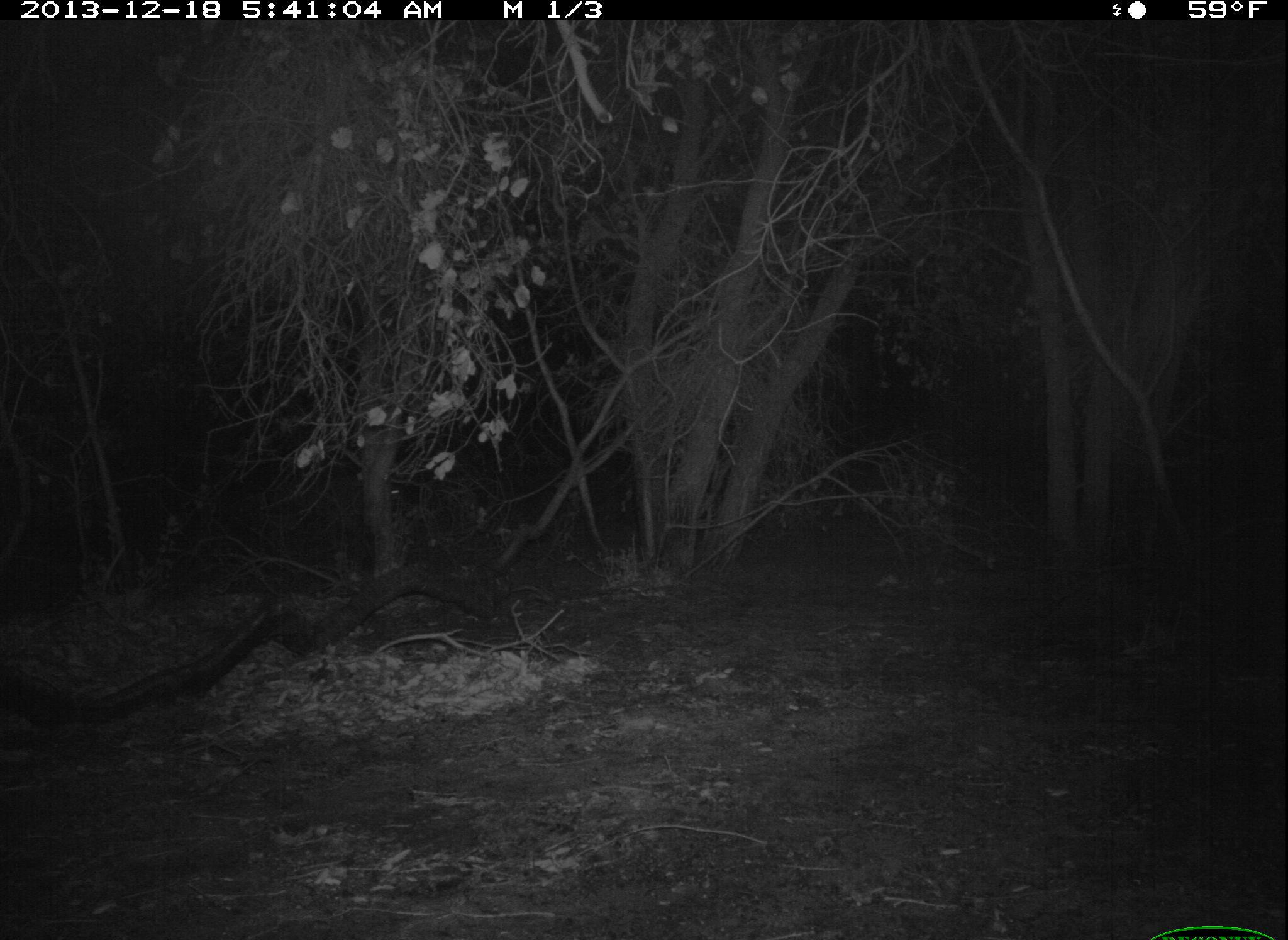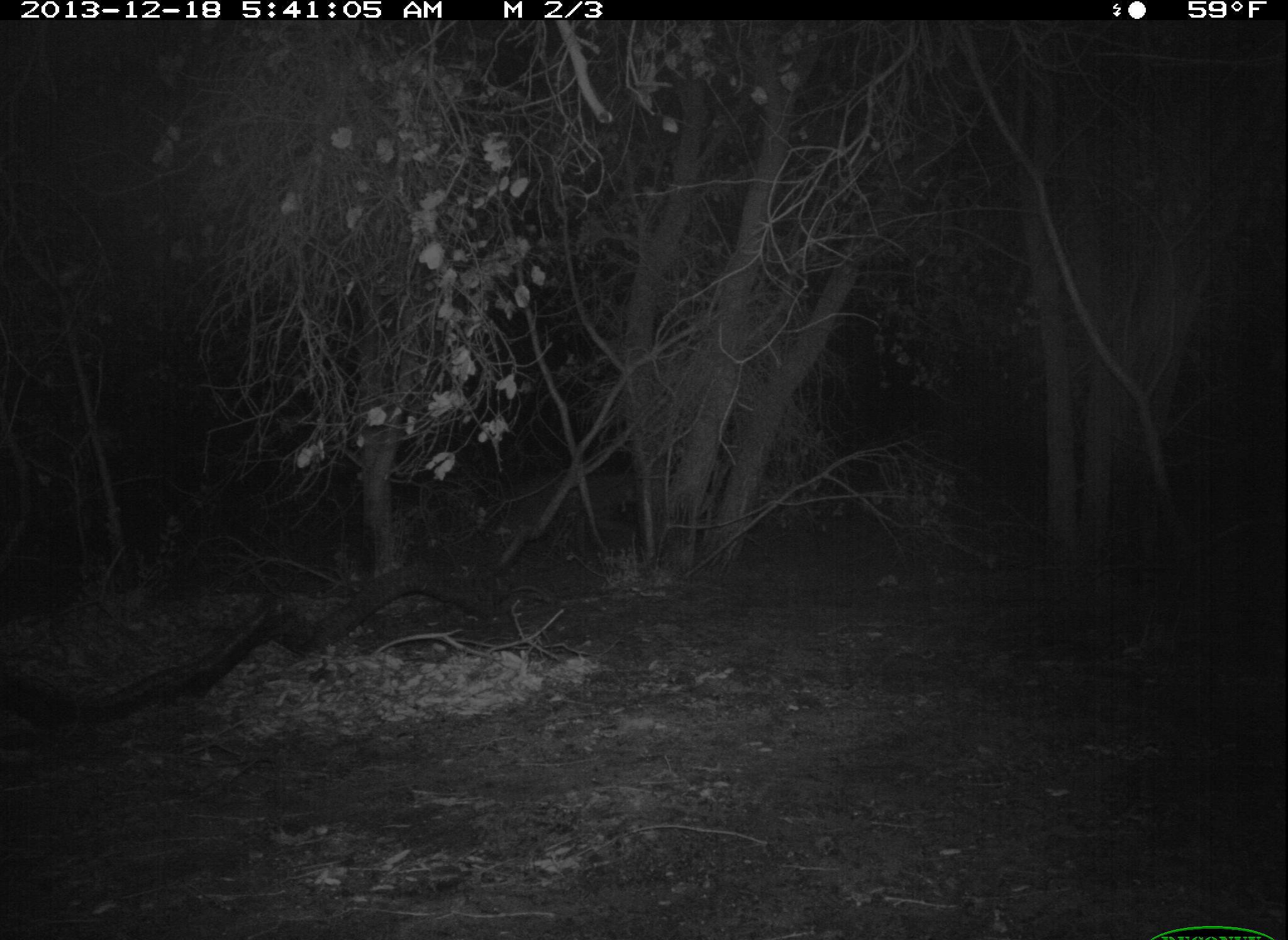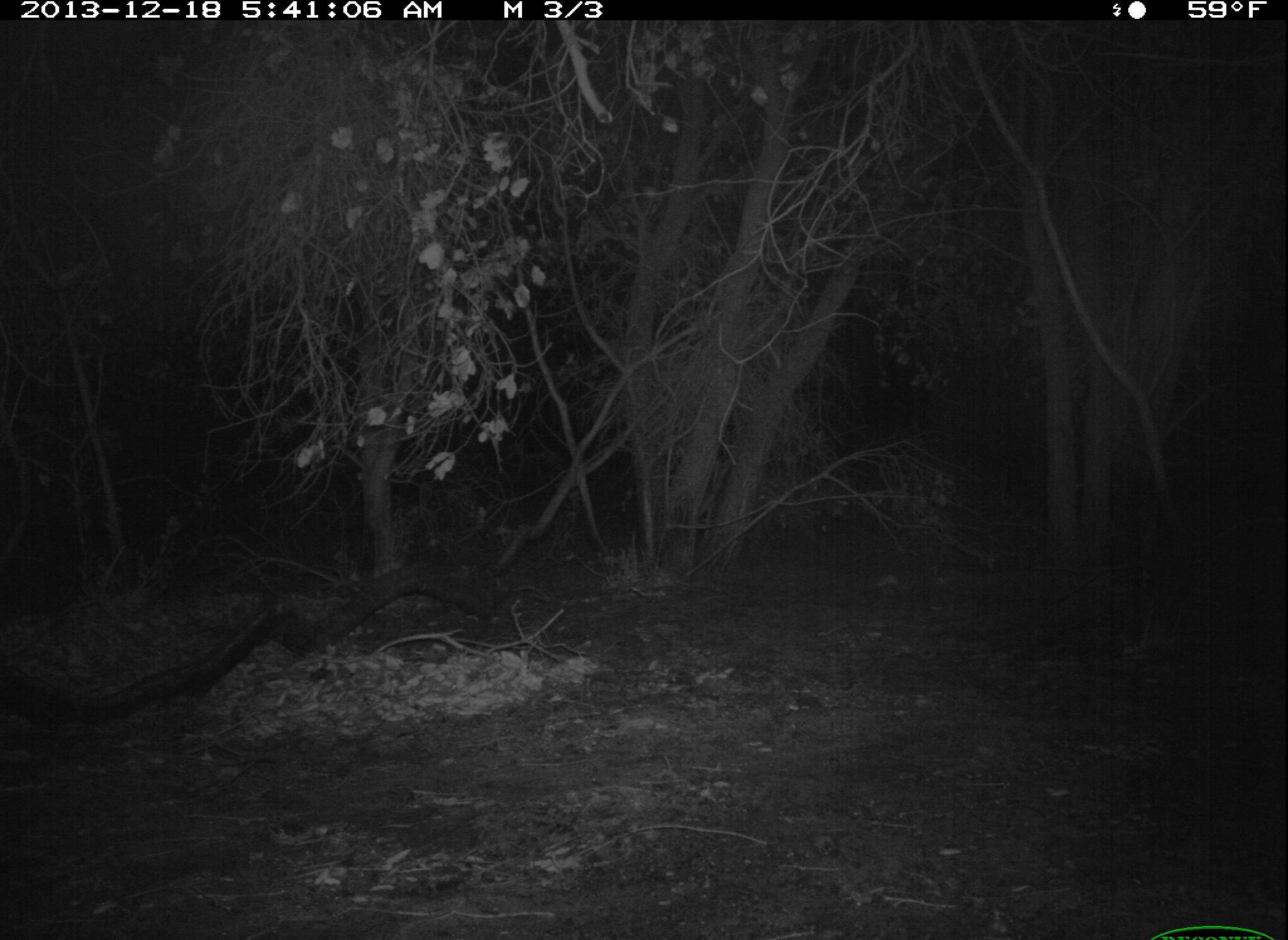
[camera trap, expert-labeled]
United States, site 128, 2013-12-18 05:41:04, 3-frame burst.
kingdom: Animalia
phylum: Chordata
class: Mammalia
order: Carnivora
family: Felidae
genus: Lynx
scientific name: Lynx rufus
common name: bobcat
Bobcat (Lynx rufus).